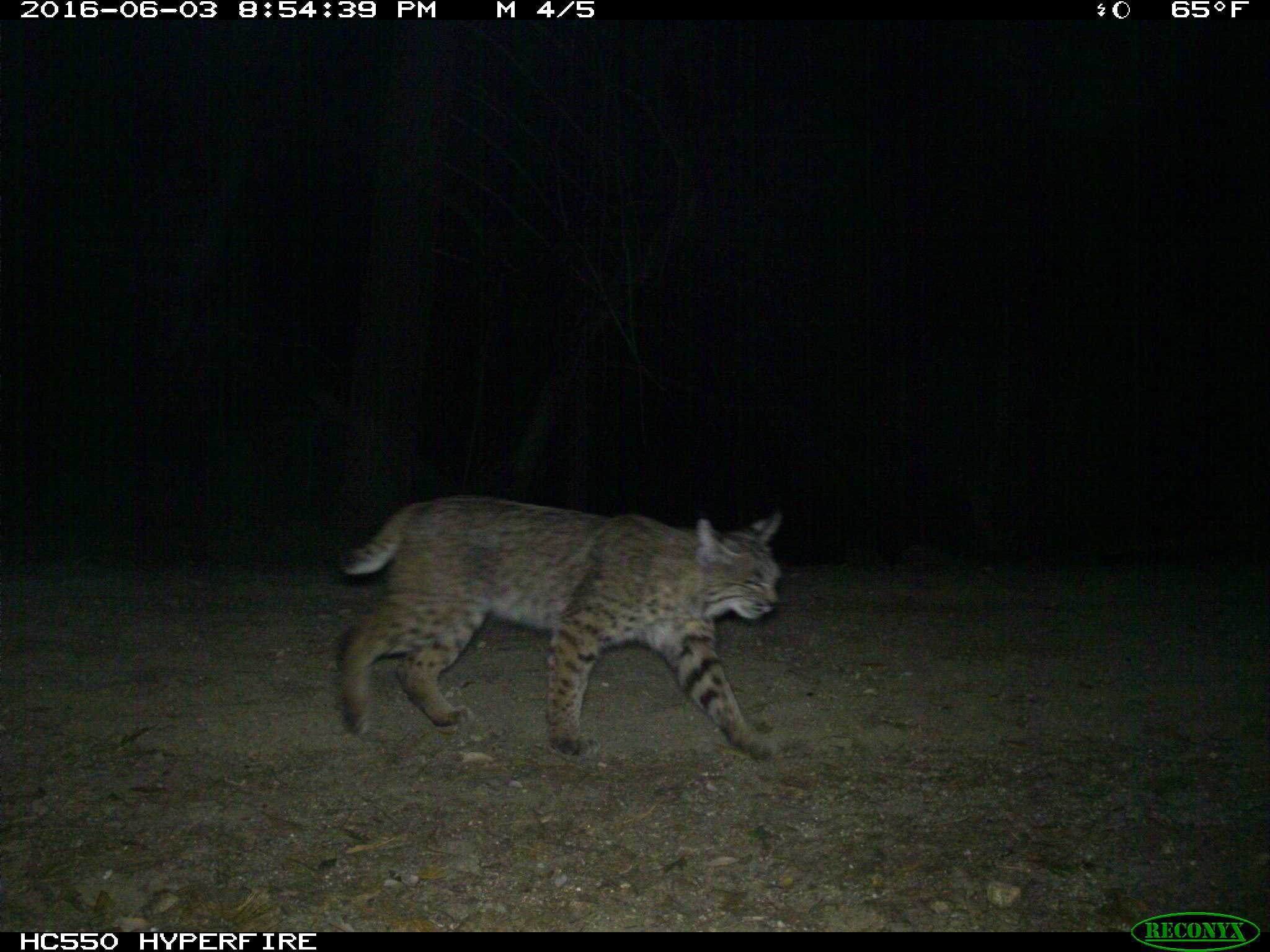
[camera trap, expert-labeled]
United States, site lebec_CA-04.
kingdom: Animalia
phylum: Chordata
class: Mammalia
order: Carnivora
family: Felidae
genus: Lynx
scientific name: Lynx rufus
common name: bobcat